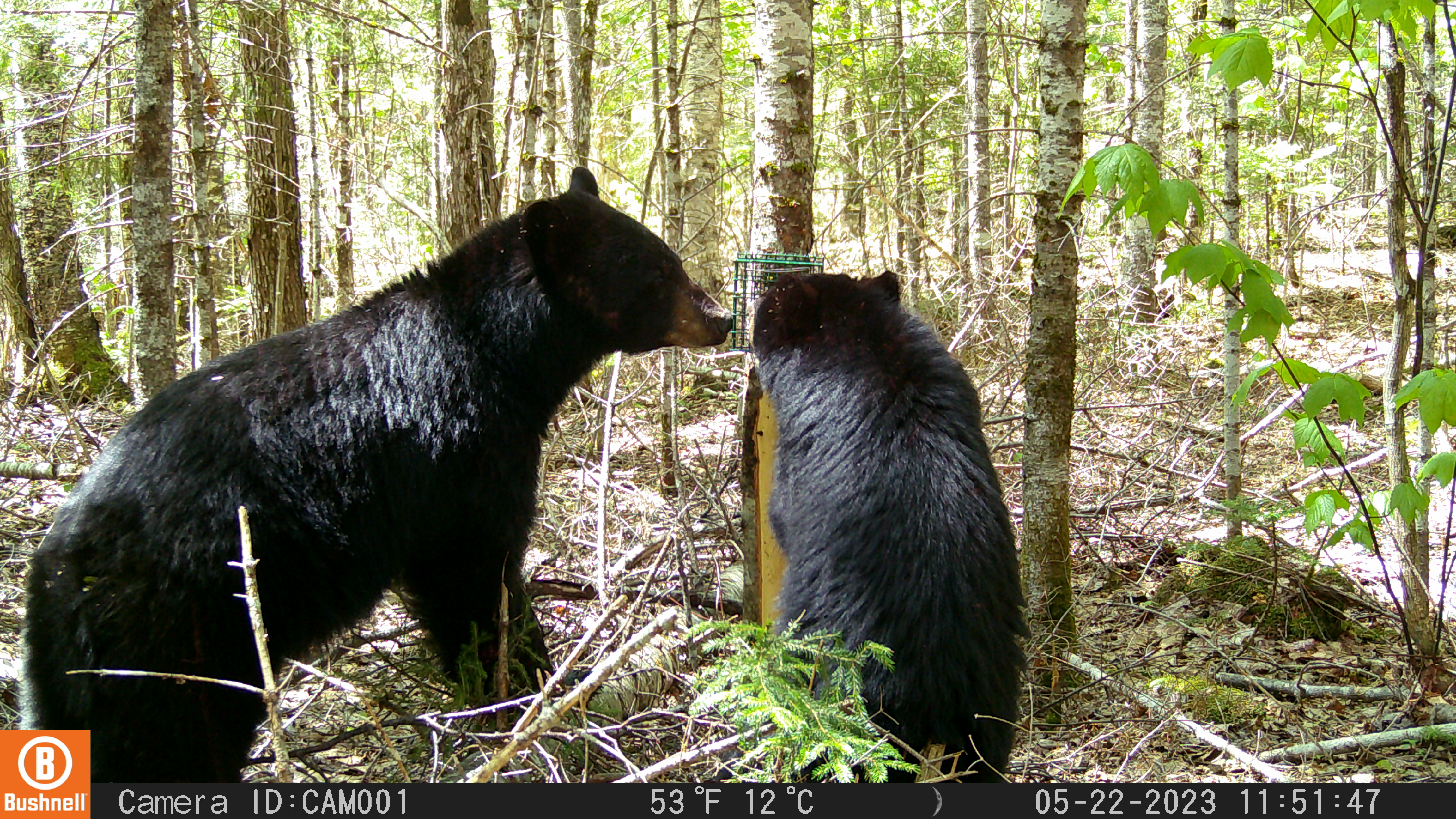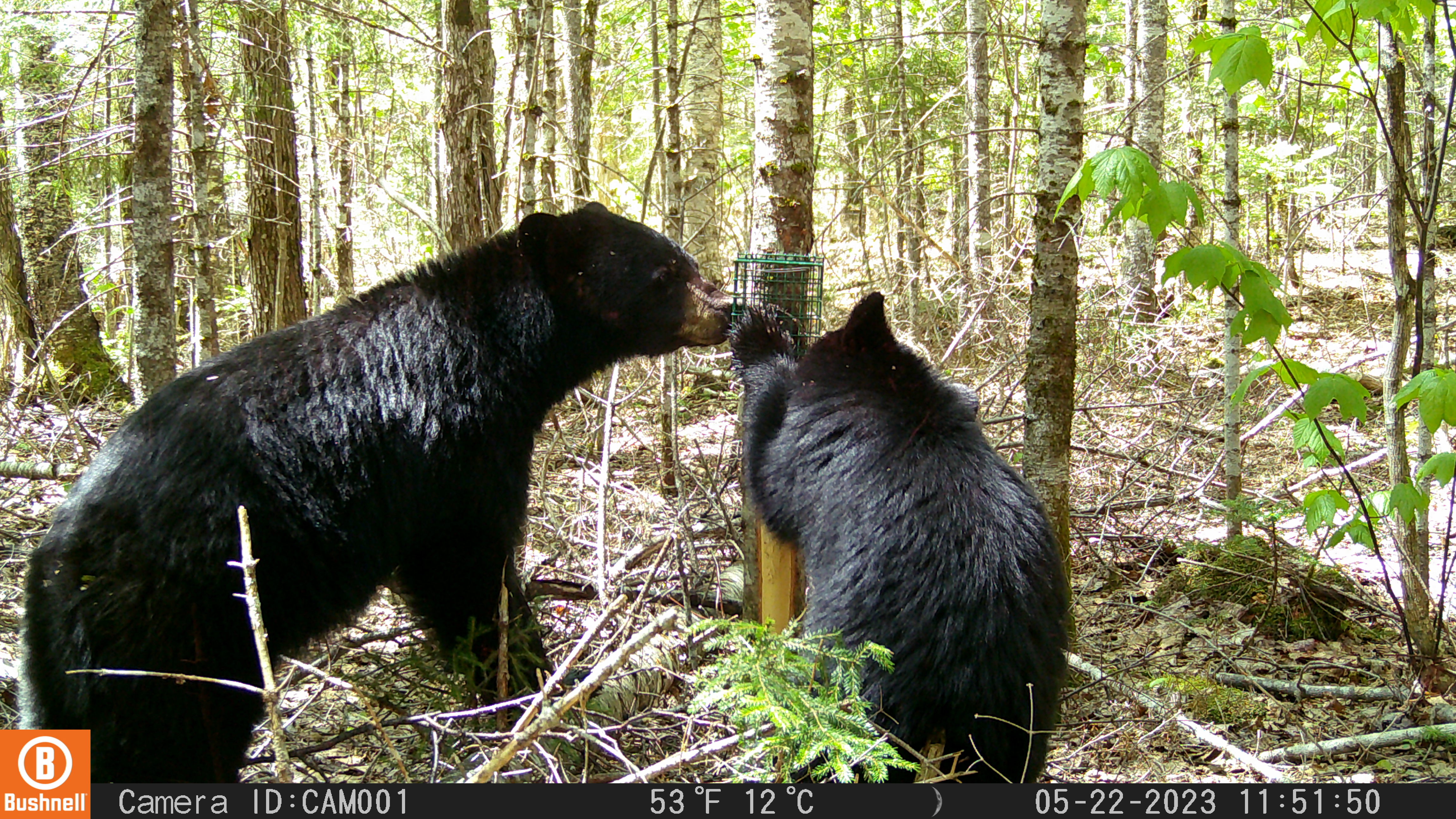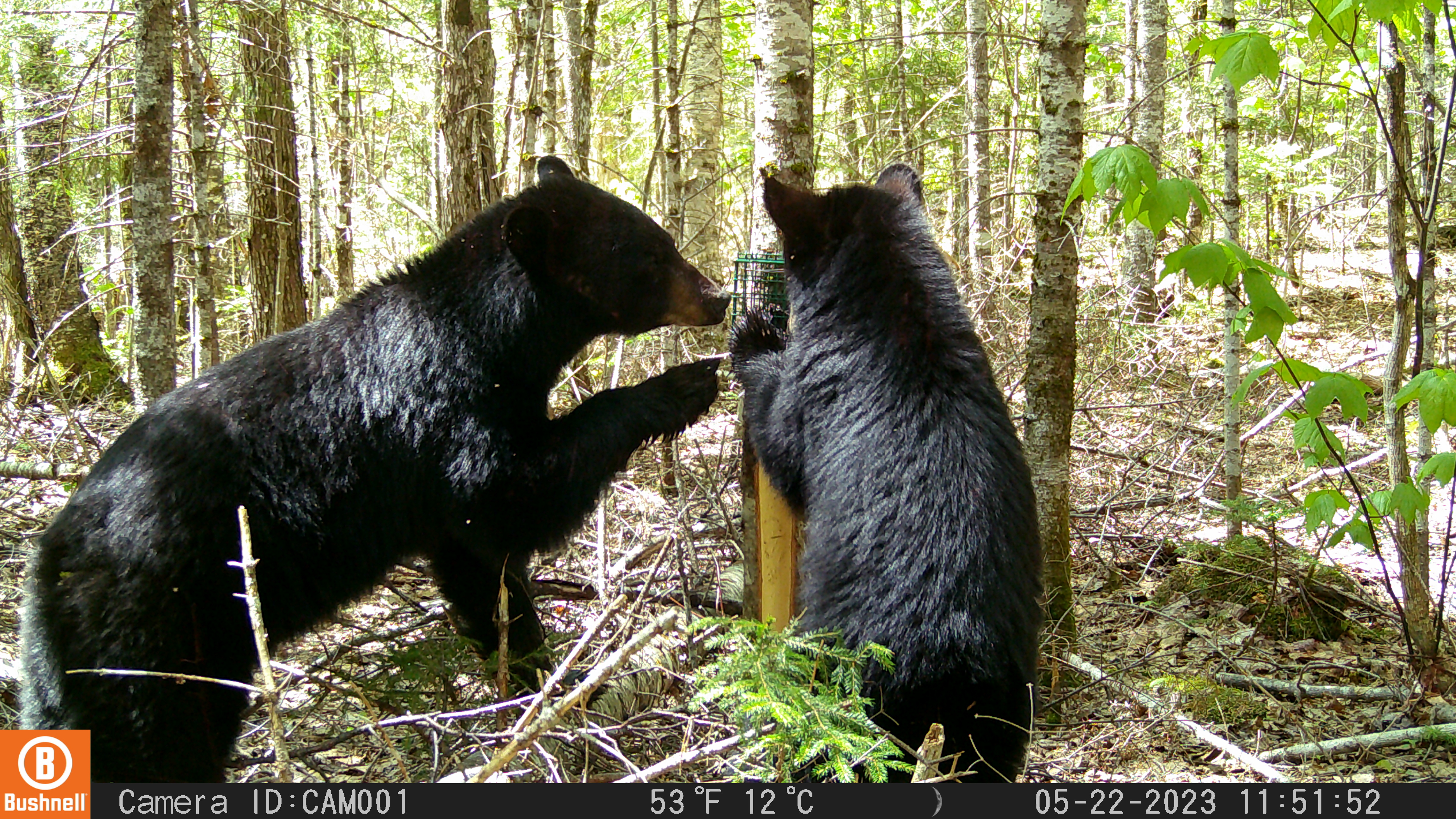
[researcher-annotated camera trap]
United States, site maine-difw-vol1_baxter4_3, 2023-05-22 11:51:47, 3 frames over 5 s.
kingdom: Animalia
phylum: Chordata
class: Mammalia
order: Carnivora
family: Ursidae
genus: Ursus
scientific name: Ursus americanus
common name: black bear